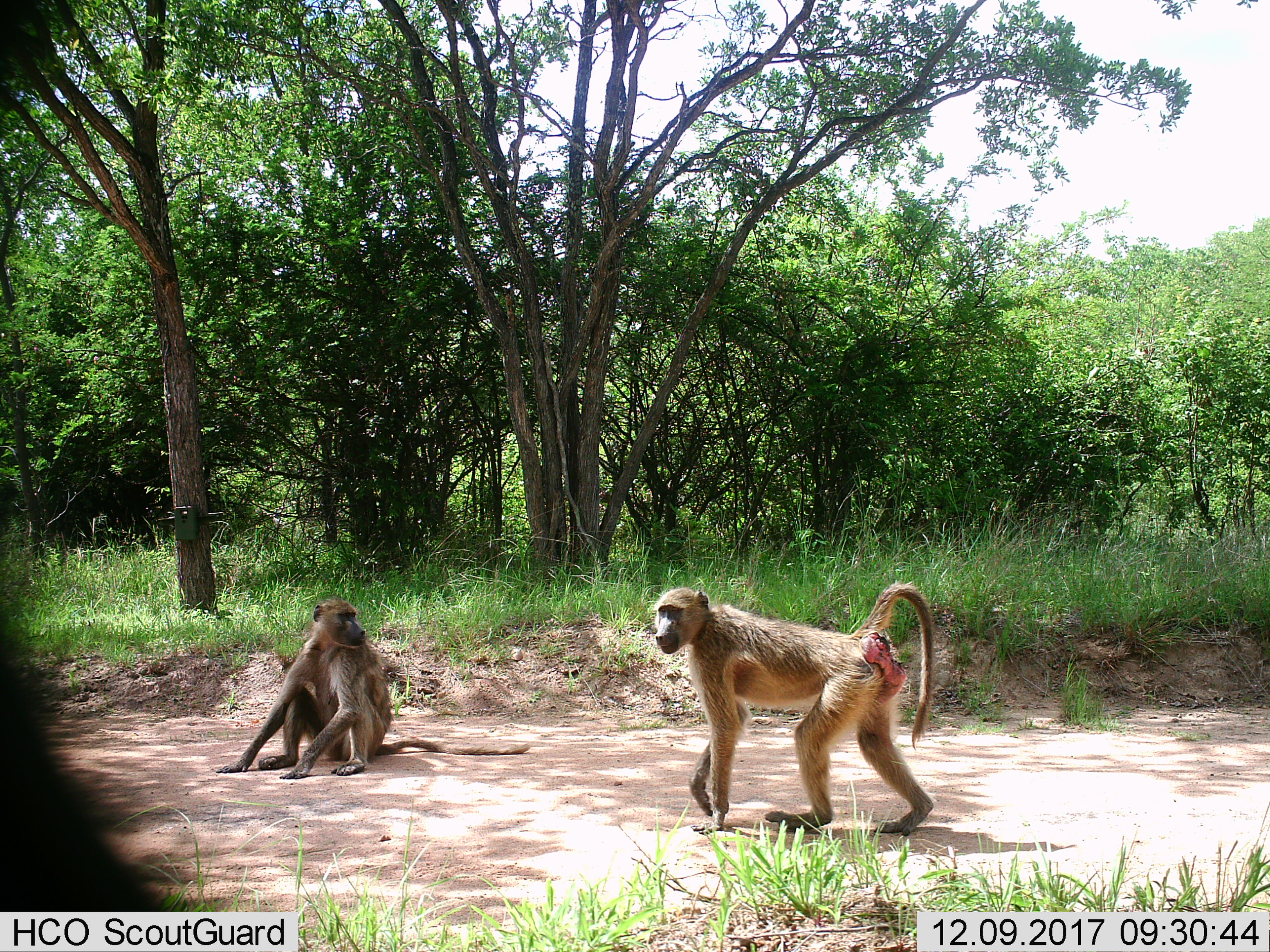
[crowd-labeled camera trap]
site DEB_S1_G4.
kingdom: Animalia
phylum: Chordata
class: Mammalia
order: Primates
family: Cercopithecidae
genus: Papio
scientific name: Papio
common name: baboon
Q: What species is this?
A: Baboon (Papio).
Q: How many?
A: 2.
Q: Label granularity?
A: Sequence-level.